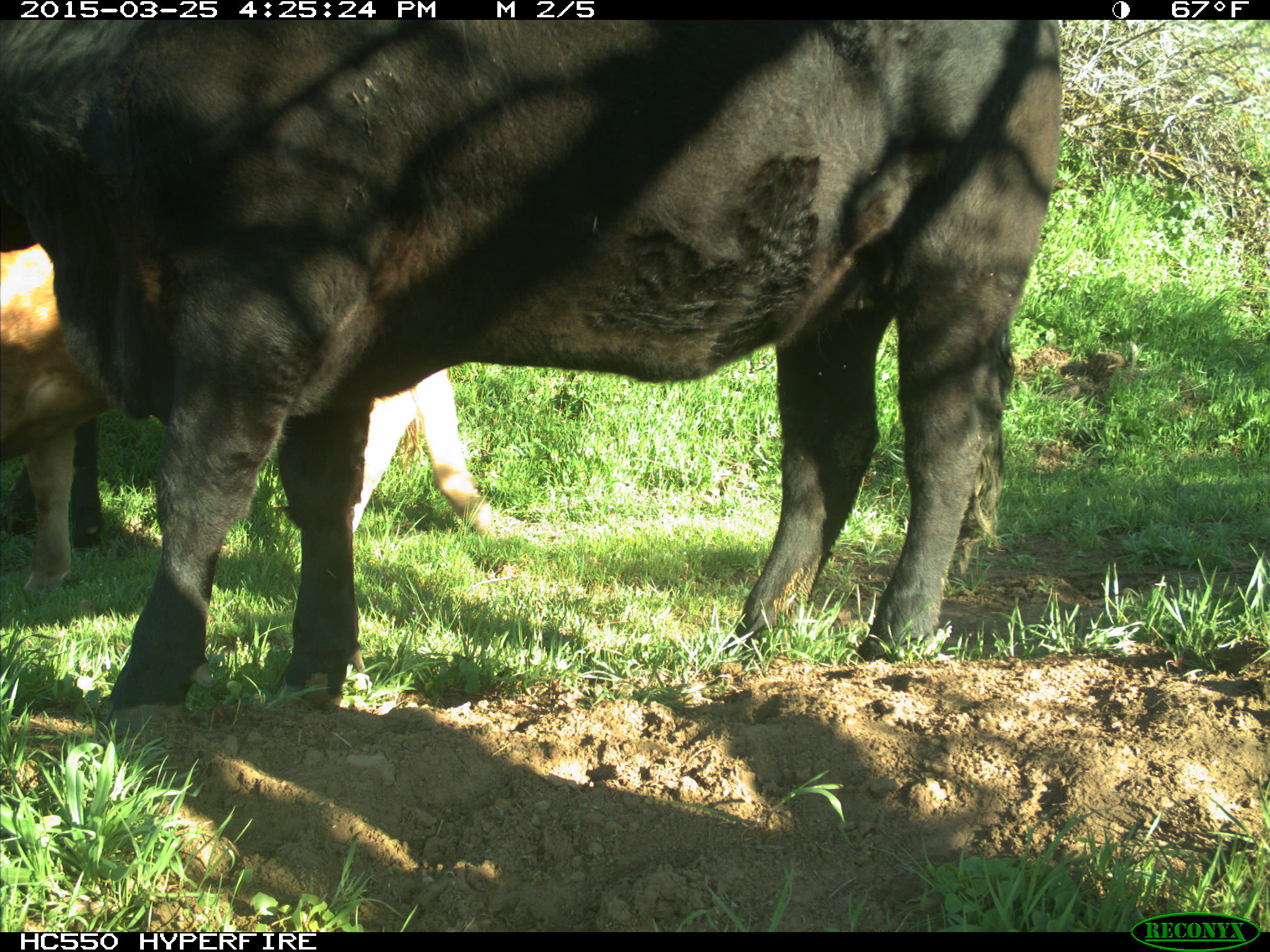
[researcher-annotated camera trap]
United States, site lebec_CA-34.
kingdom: Animalia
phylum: Chordata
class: Mammalia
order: Artiodactyla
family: Bovidae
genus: Bos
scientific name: Bos taurus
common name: domestic cow